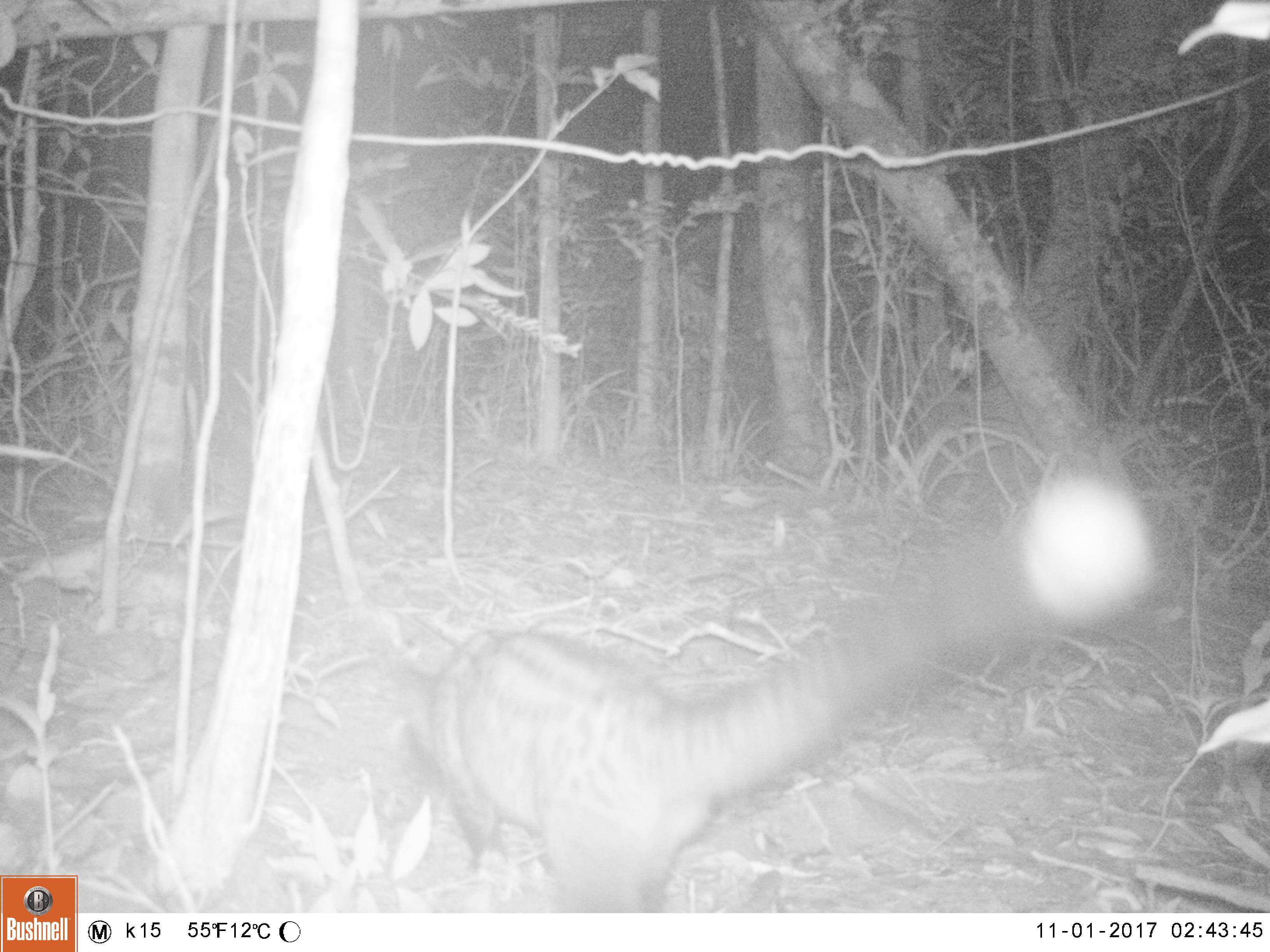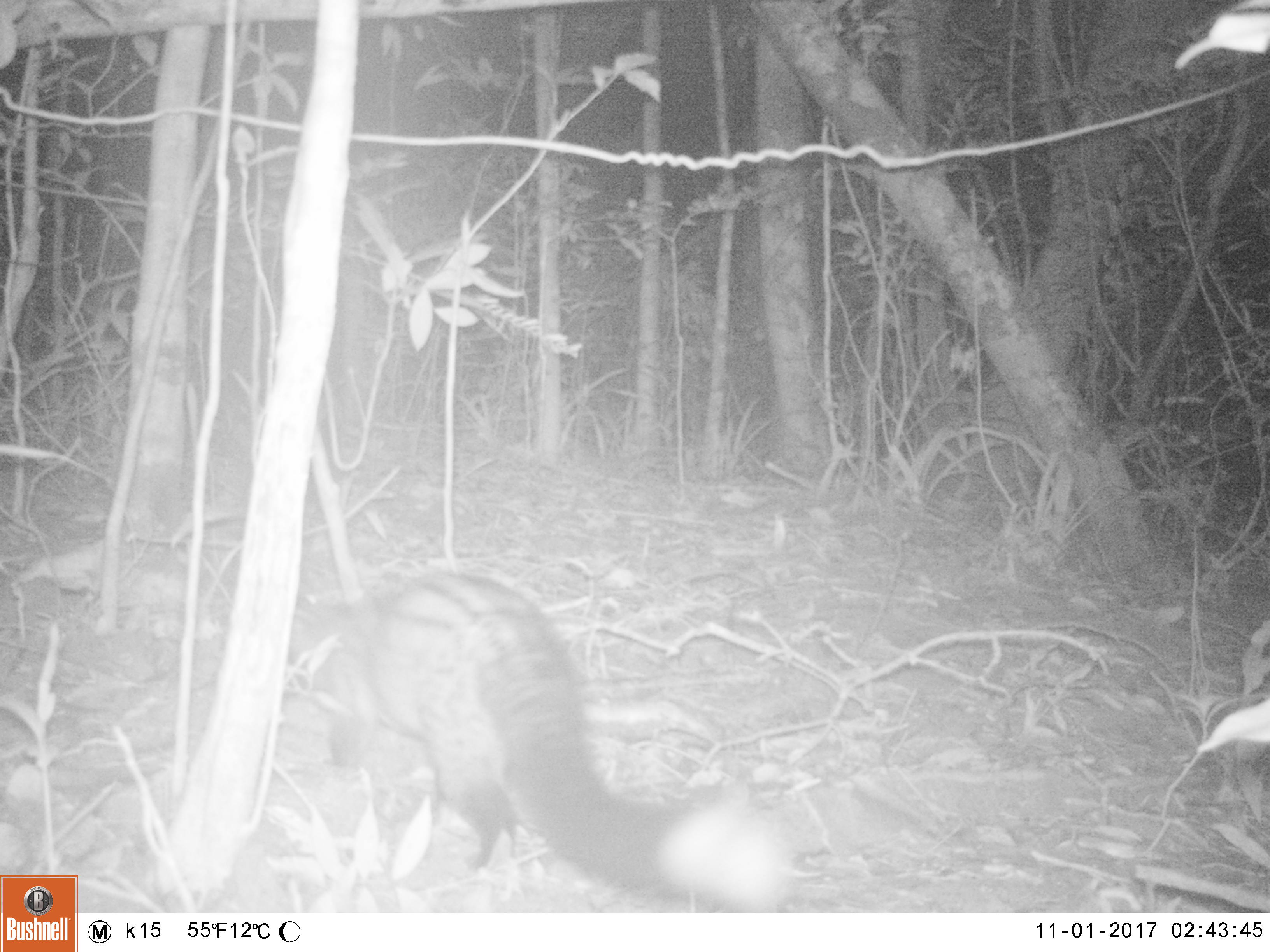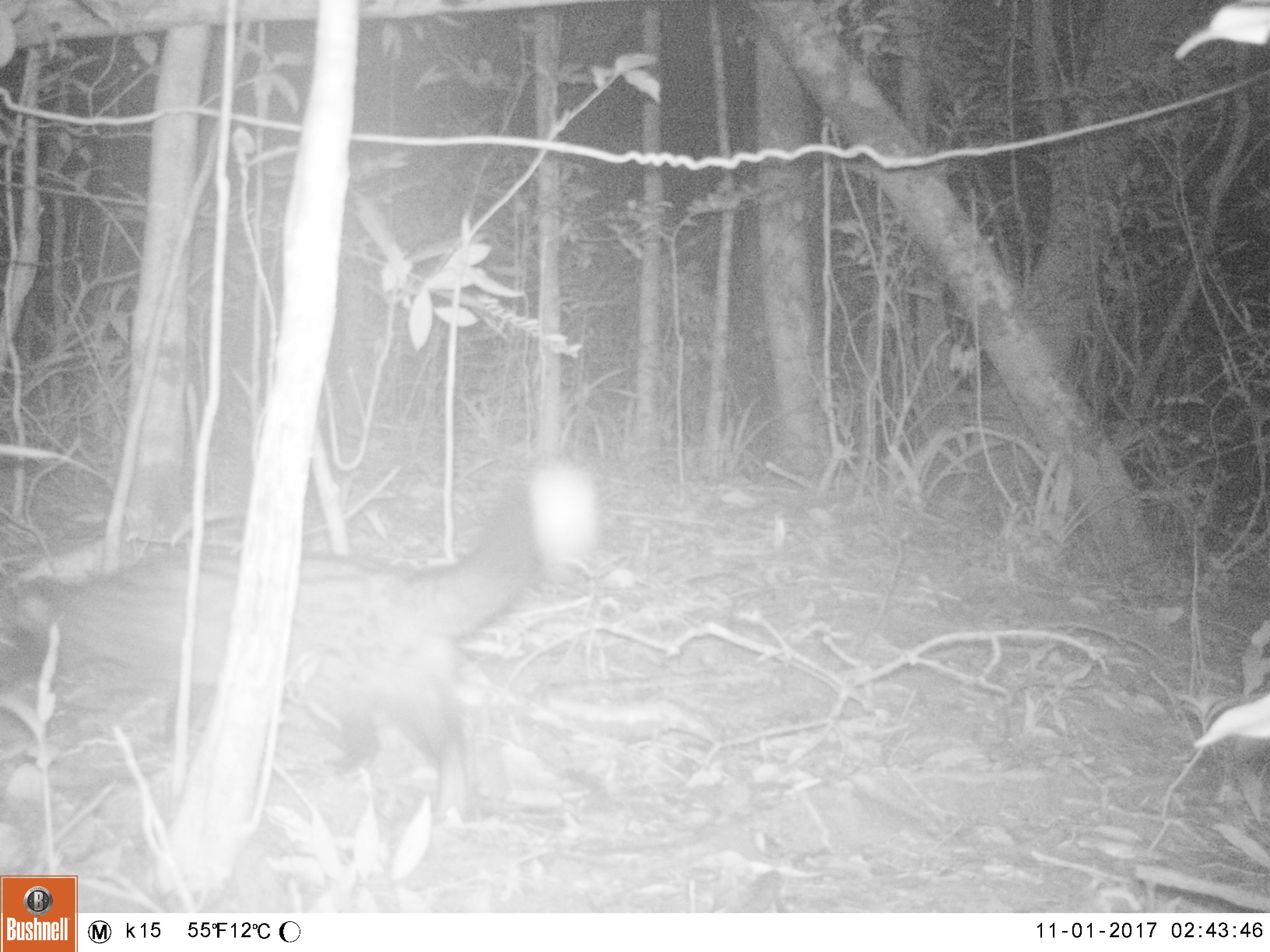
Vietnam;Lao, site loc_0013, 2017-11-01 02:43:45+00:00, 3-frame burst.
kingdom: Animalia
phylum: Chordata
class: Mammalia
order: Carnivora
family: Viverridae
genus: Paradoxurus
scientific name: Paradoxurus hermaphroditus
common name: common palm civet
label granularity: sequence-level